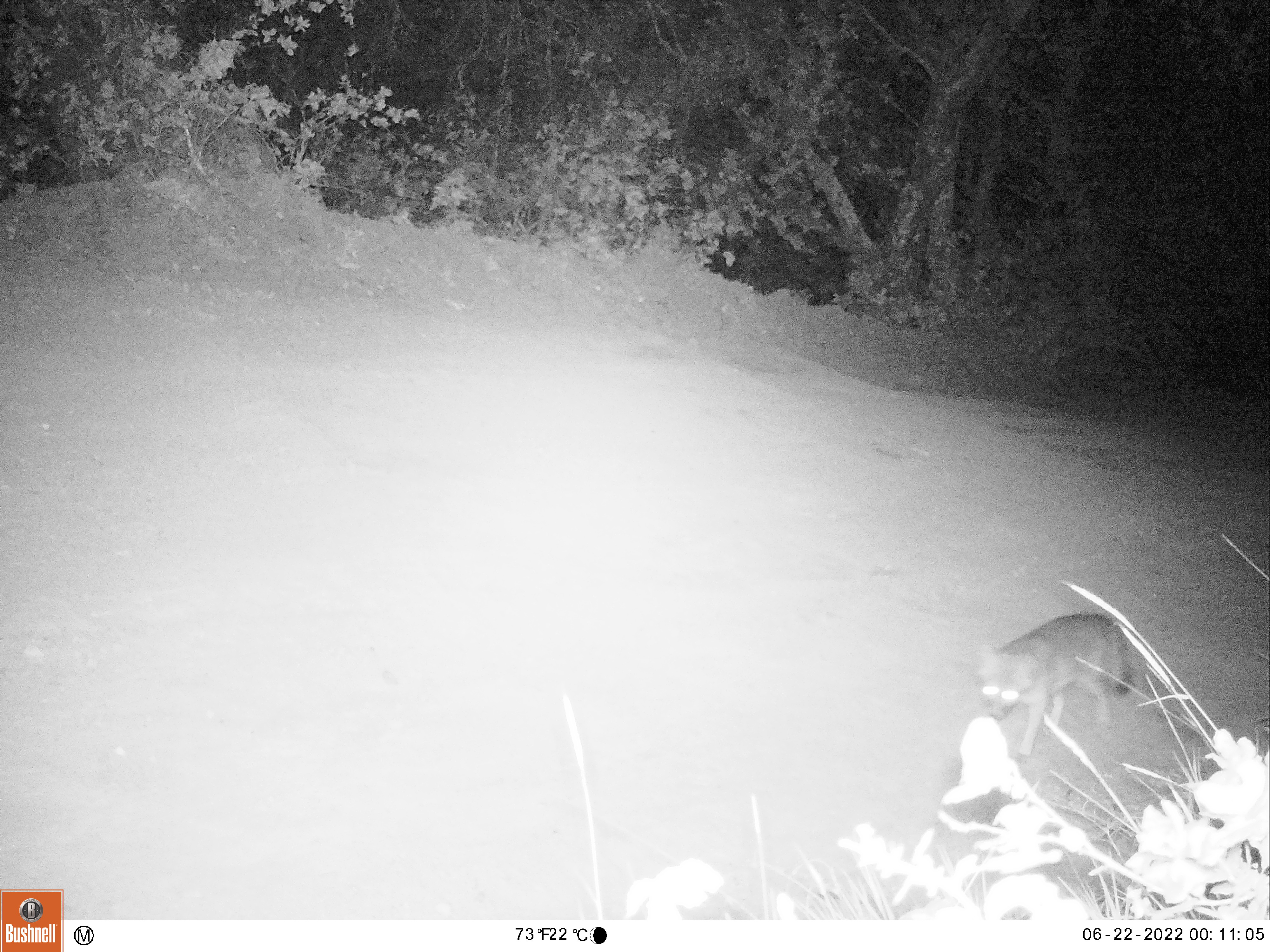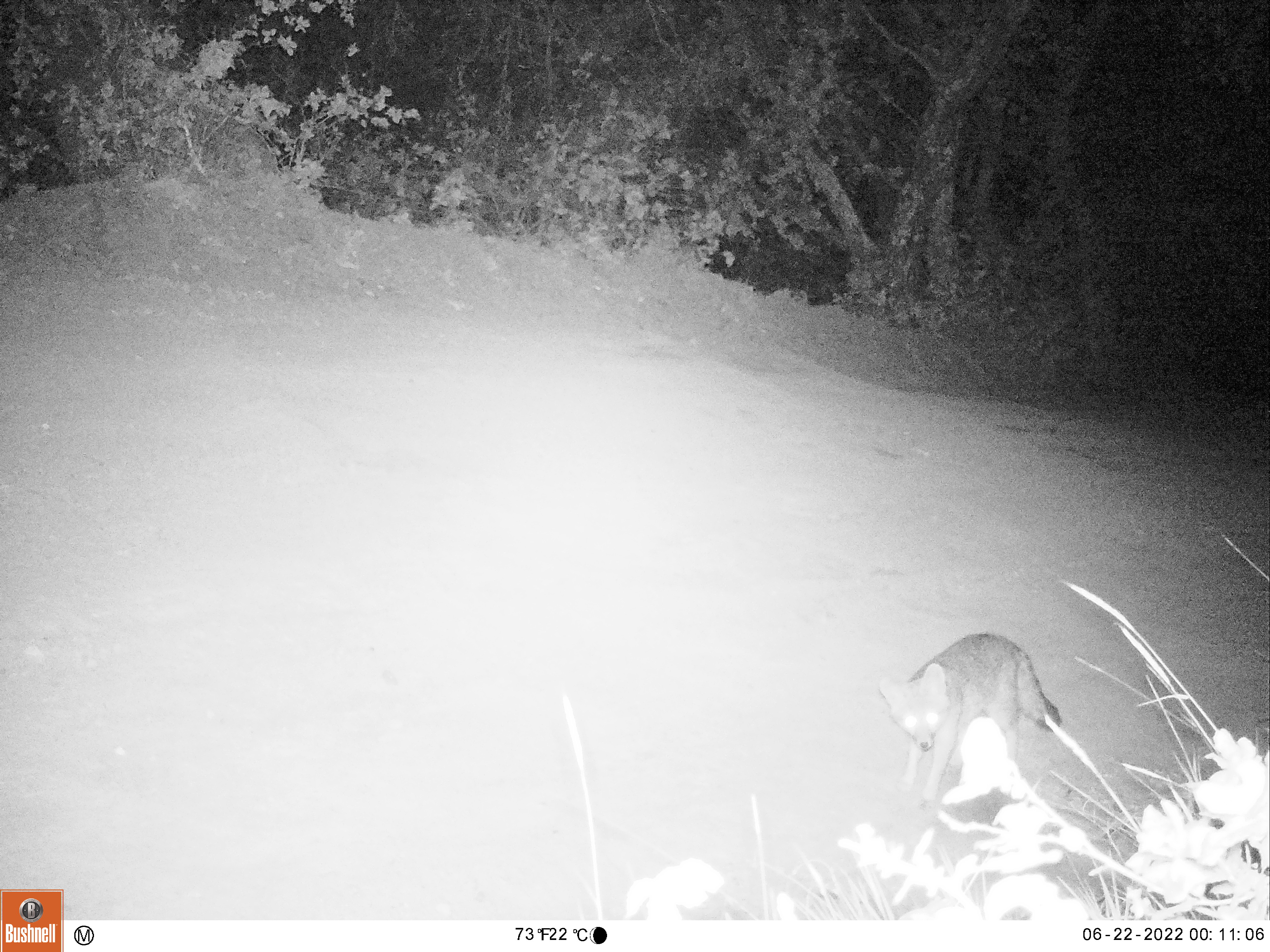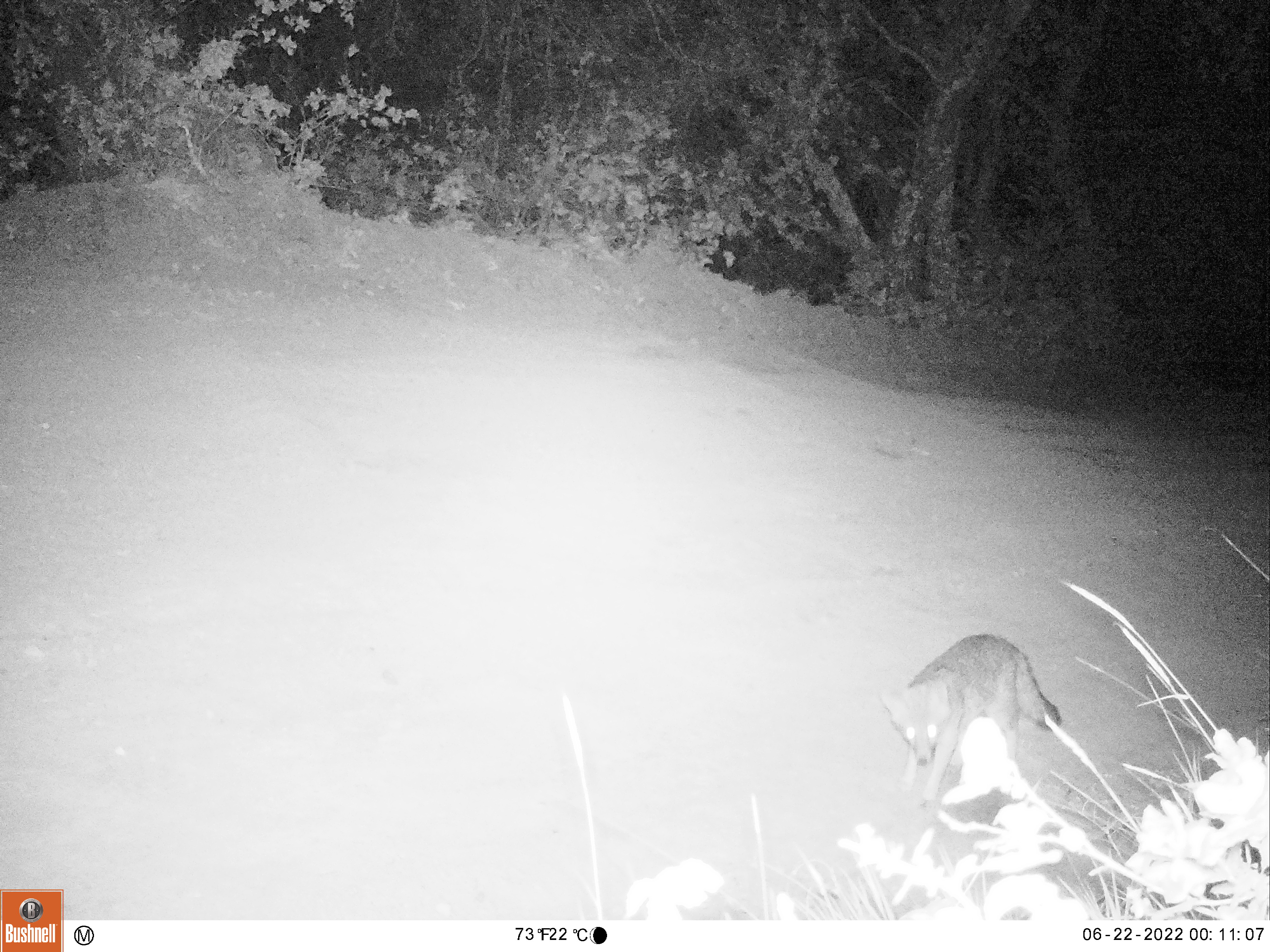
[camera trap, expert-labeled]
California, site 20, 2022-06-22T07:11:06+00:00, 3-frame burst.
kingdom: Animalia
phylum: Chordata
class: Mammalia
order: Carnivora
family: Canidae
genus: Canis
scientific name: Canis latrans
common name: coyote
Coyote (Canis latrans).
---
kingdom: Animalia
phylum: Chordata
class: Mammalia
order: Carnivora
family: Canidae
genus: Urocyon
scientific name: Urocyon cinereoargenteus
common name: gray fox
Gray fox (Urocyon cinereoargenteus).